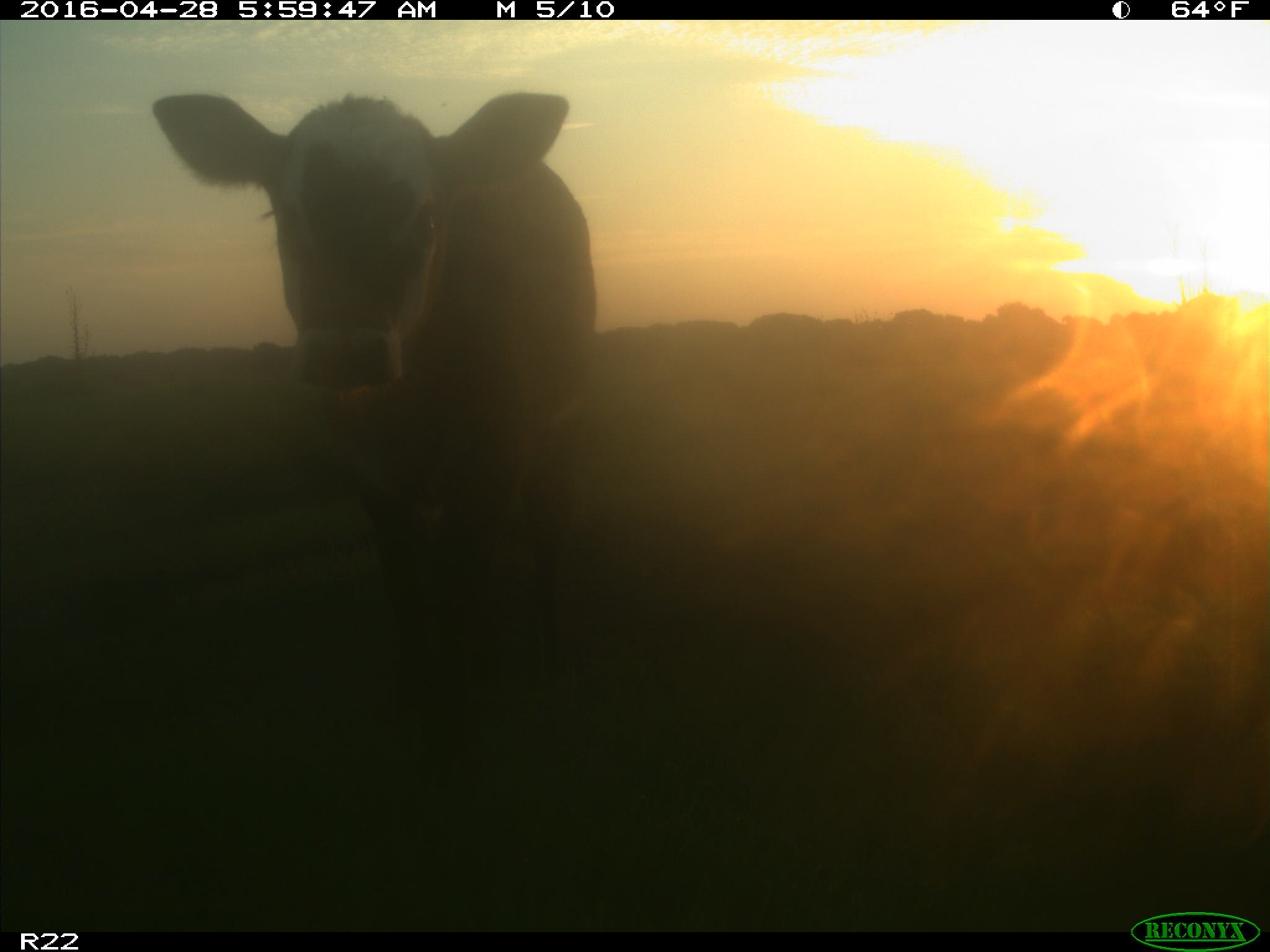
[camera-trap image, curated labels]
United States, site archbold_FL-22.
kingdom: Animalia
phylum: Chordata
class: Mammalia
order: Artiodactyla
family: Bovidae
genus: Bos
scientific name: Bos taurus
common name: domestic cow